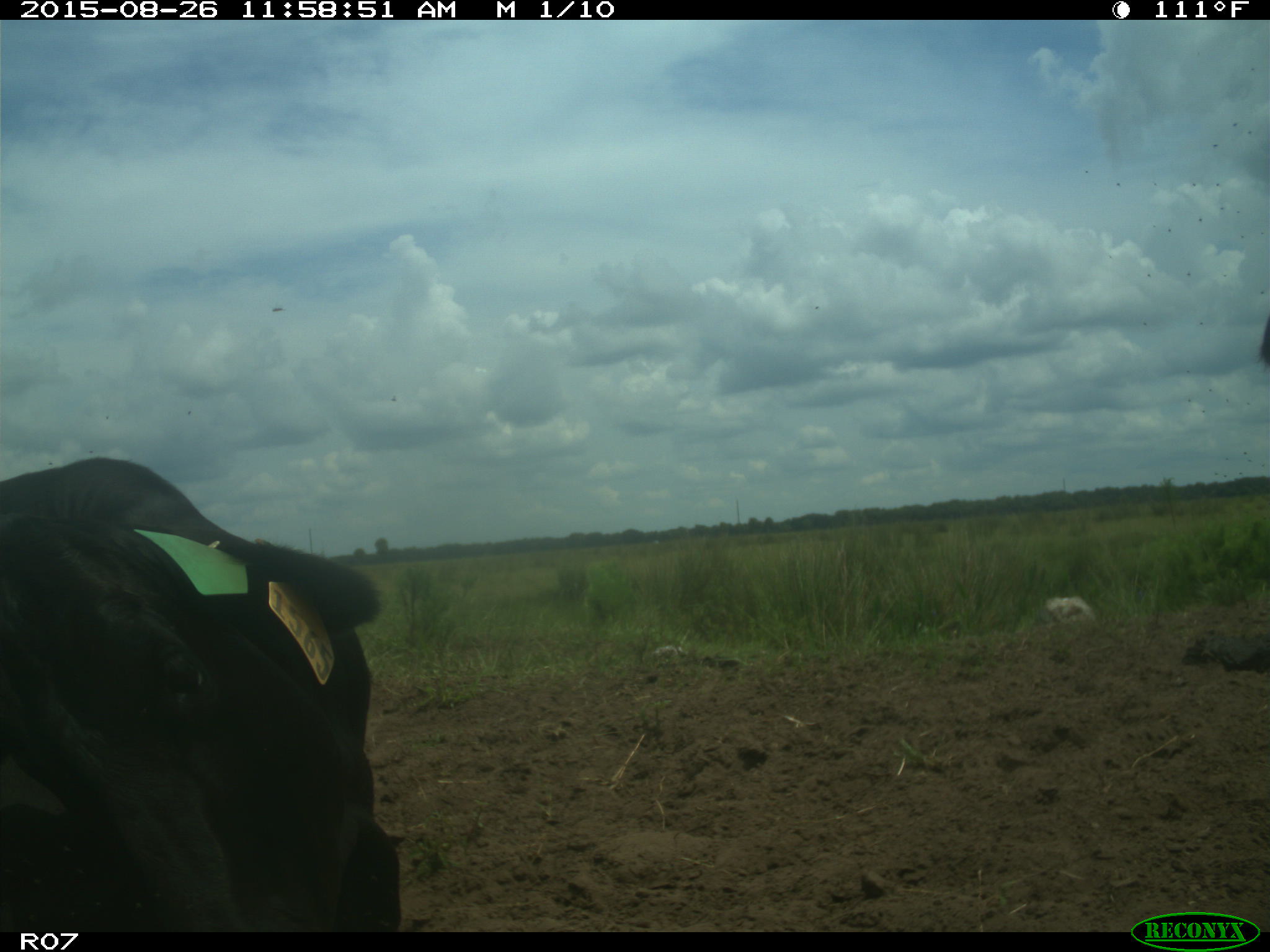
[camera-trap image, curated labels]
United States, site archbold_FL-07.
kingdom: Animalia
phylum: Chordata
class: Mammalia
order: Artiodactyla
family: Bovidae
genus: Bos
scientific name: Bos taurus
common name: domestic cow